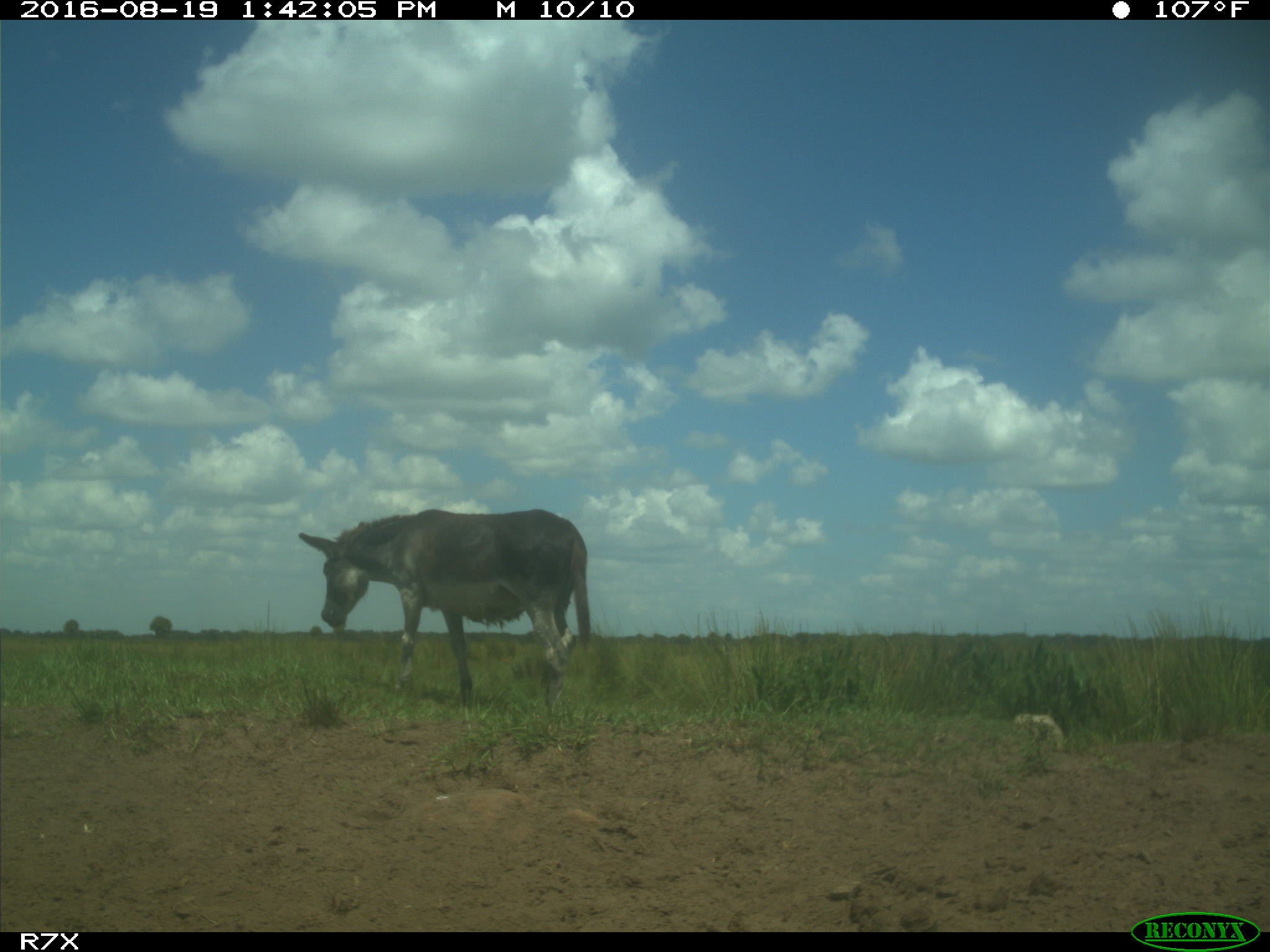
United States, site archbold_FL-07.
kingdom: Animalia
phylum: Chordata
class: Mammalia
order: Perissodactyla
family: Equidae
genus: Equus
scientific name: Equus africanus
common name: african wild ass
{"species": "Equus africanus (african wild ass)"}